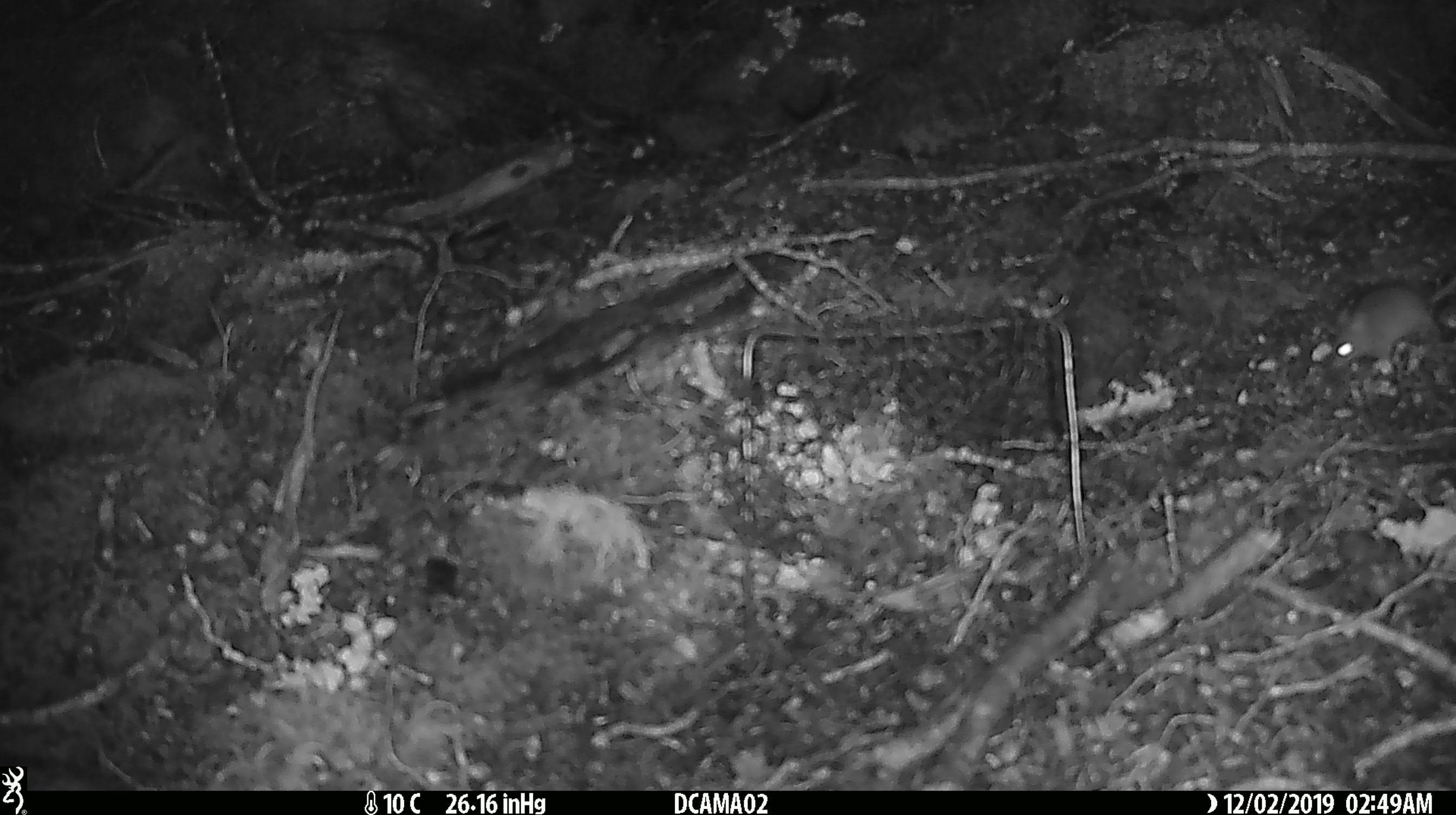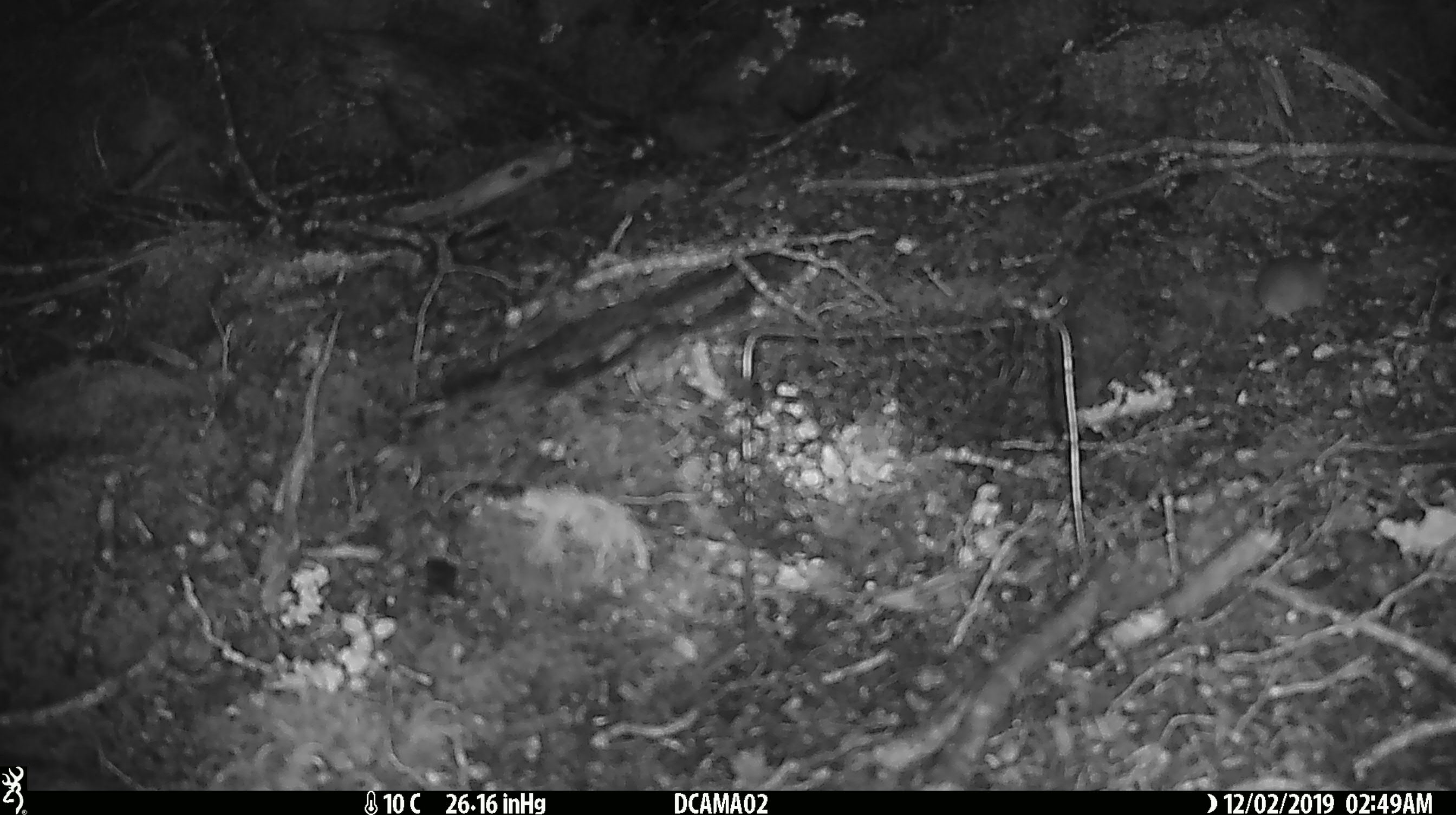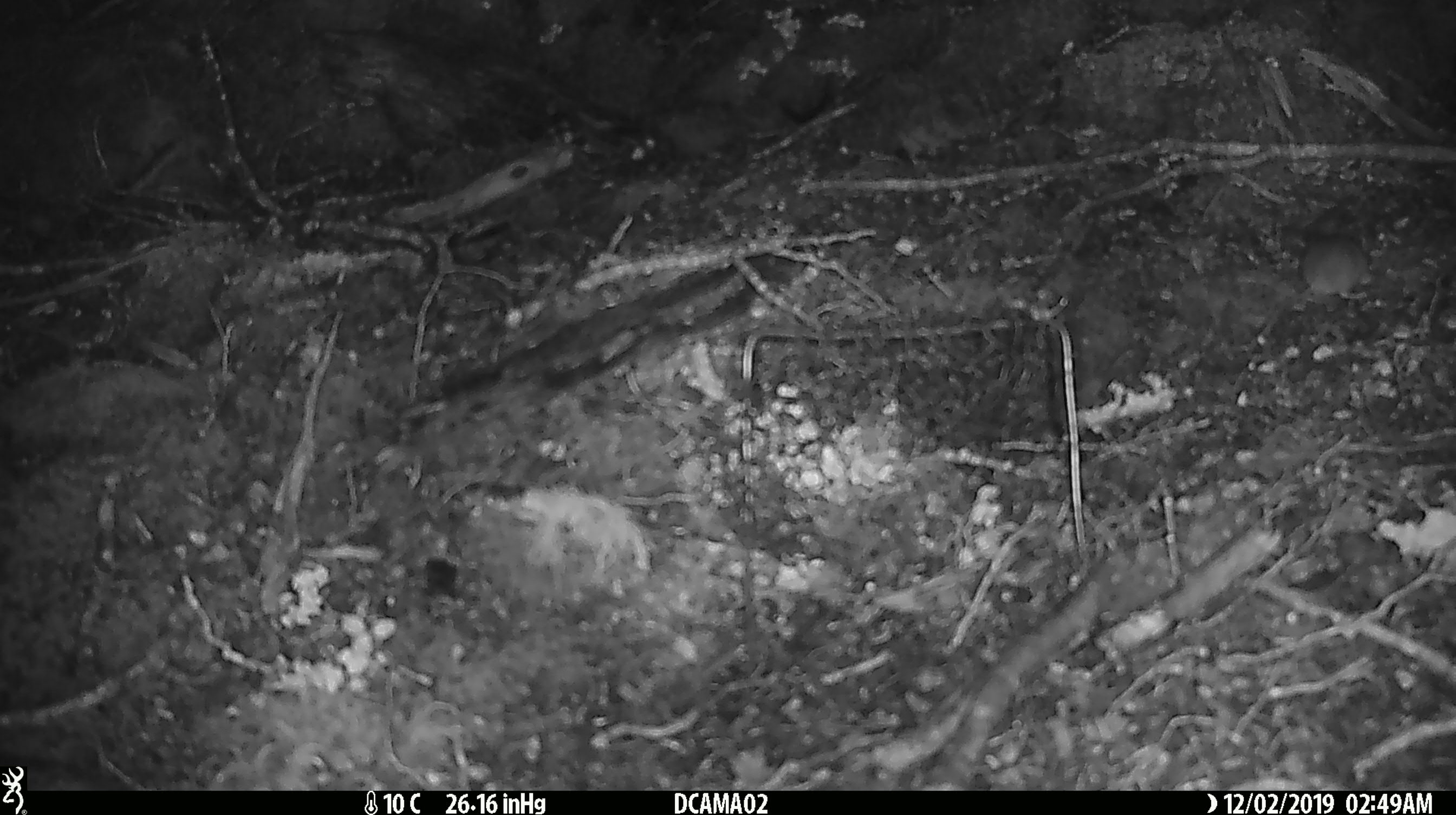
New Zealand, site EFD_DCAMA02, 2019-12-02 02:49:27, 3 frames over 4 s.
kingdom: Animalia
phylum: Chordata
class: Mammalia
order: Rodentia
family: Muridae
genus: Mus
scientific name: Mus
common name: mouse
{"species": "mouse (Mus)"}